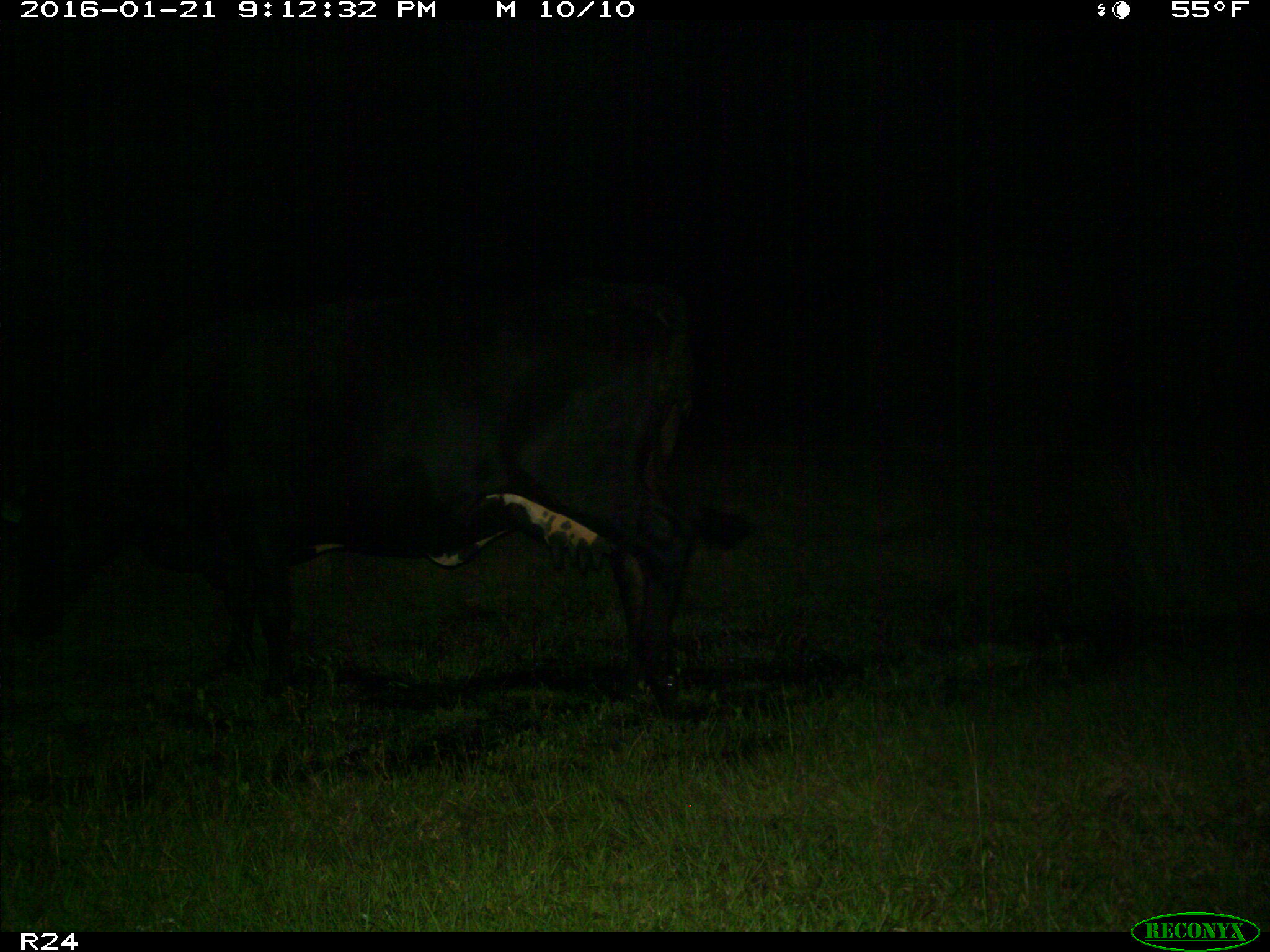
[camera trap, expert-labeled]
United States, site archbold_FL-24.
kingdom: Animalia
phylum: Chordata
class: Mammalia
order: Artiodactyla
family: Bovidae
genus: Bos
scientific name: Bos taurus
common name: domestic cow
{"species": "Bos taurus (domestic cow)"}